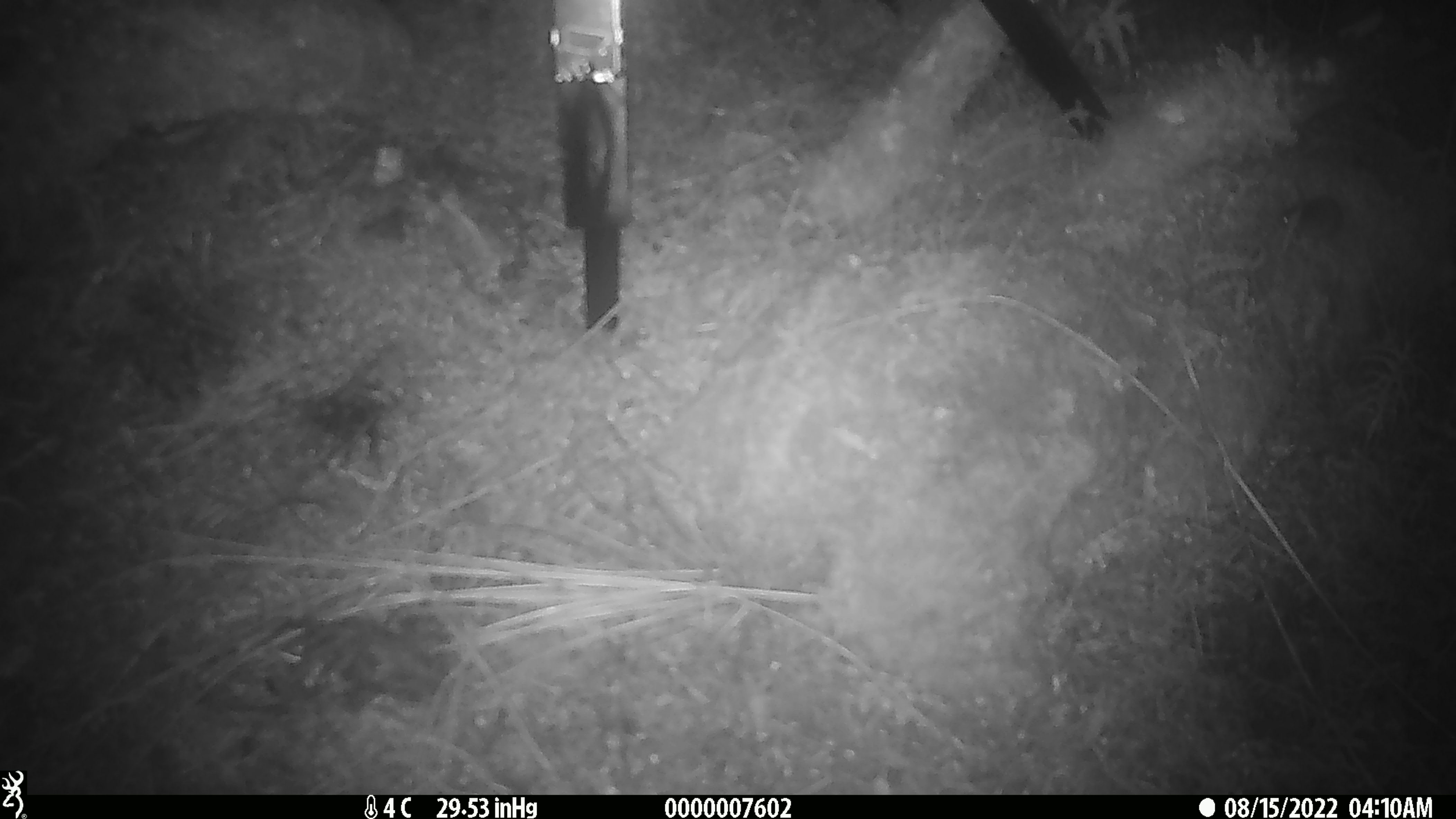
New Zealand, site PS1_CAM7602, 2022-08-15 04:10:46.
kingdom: Animalia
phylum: Chordata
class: Mammalia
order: Rodentia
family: Muridae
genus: Mus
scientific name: Mus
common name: mouse